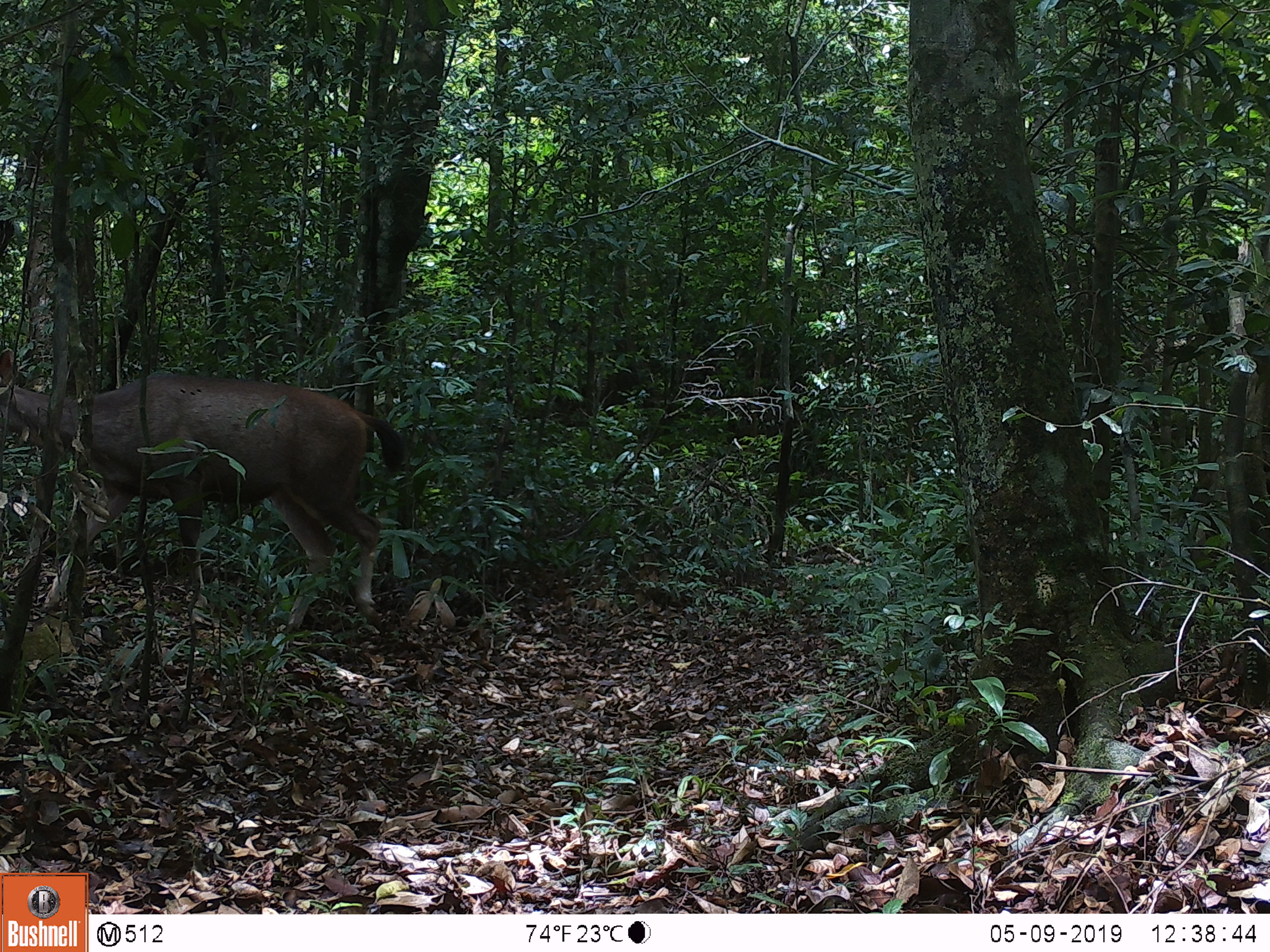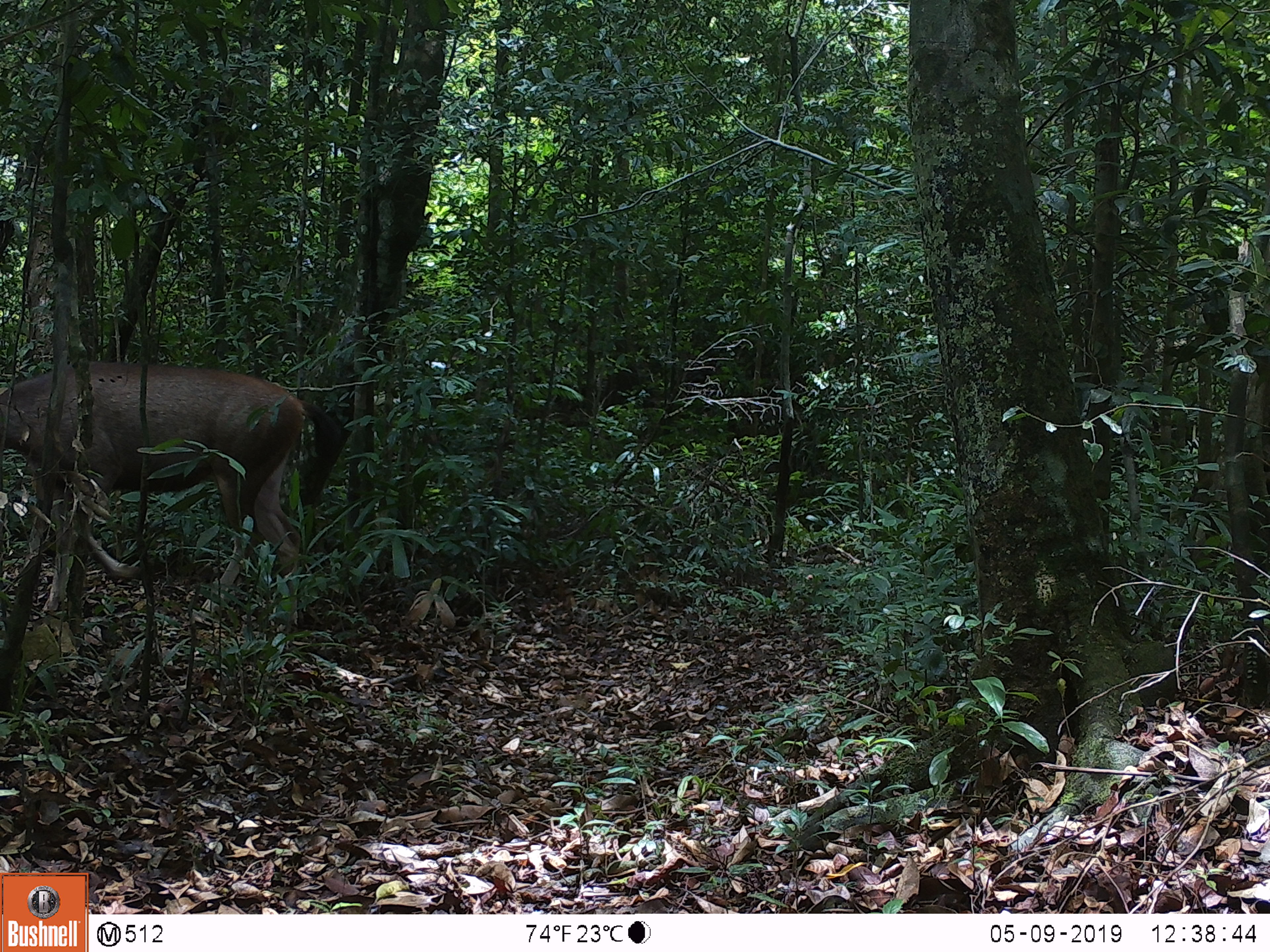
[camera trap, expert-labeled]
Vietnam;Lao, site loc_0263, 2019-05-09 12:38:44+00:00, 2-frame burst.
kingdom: Animalia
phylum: Chordata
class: Mammalia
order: Artiodactyla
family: Cervidae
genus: Rusa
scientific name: Rusa unicolor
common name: sambar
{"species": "sambar (Rusa unicolor)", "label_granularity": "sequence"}